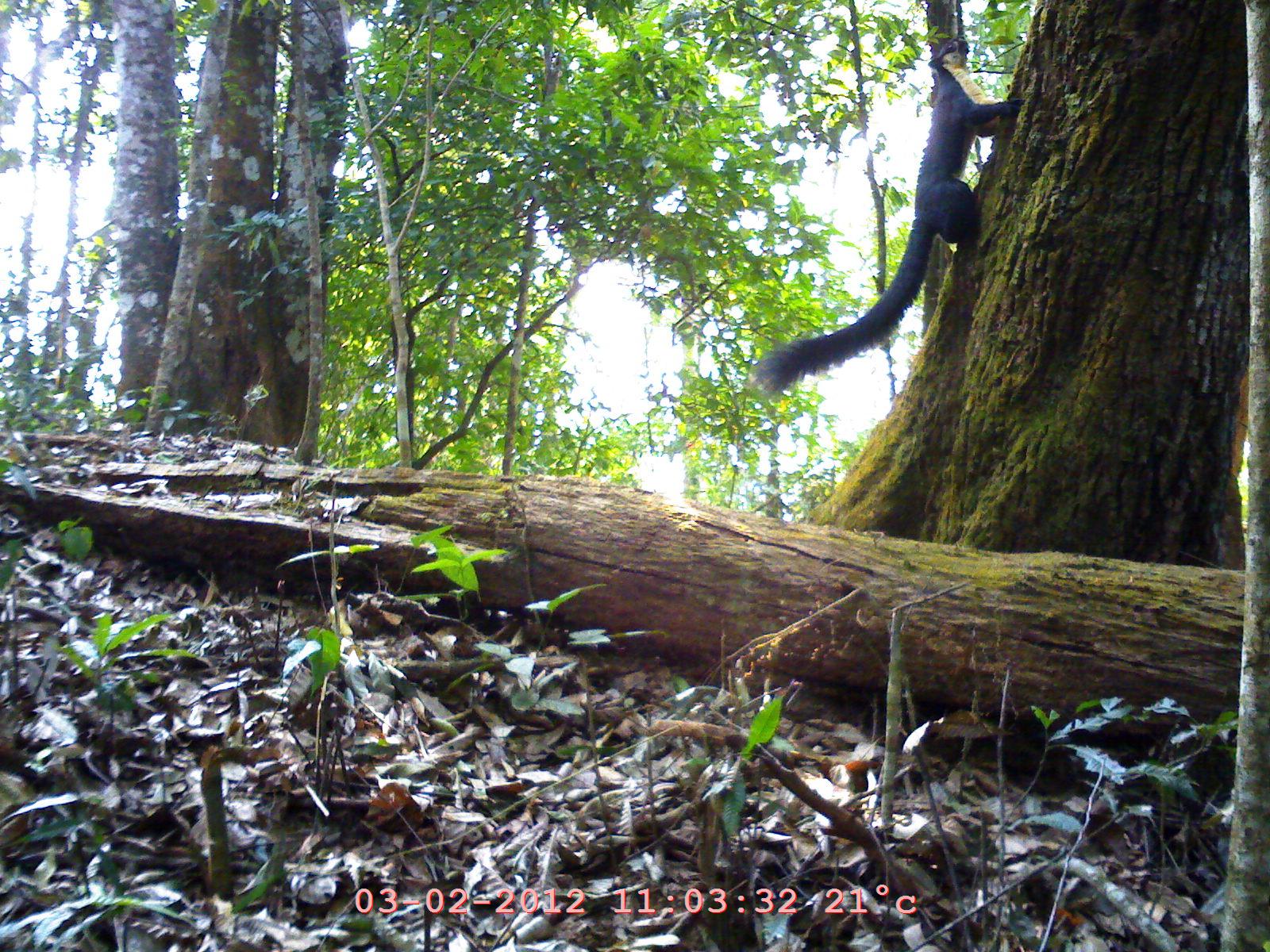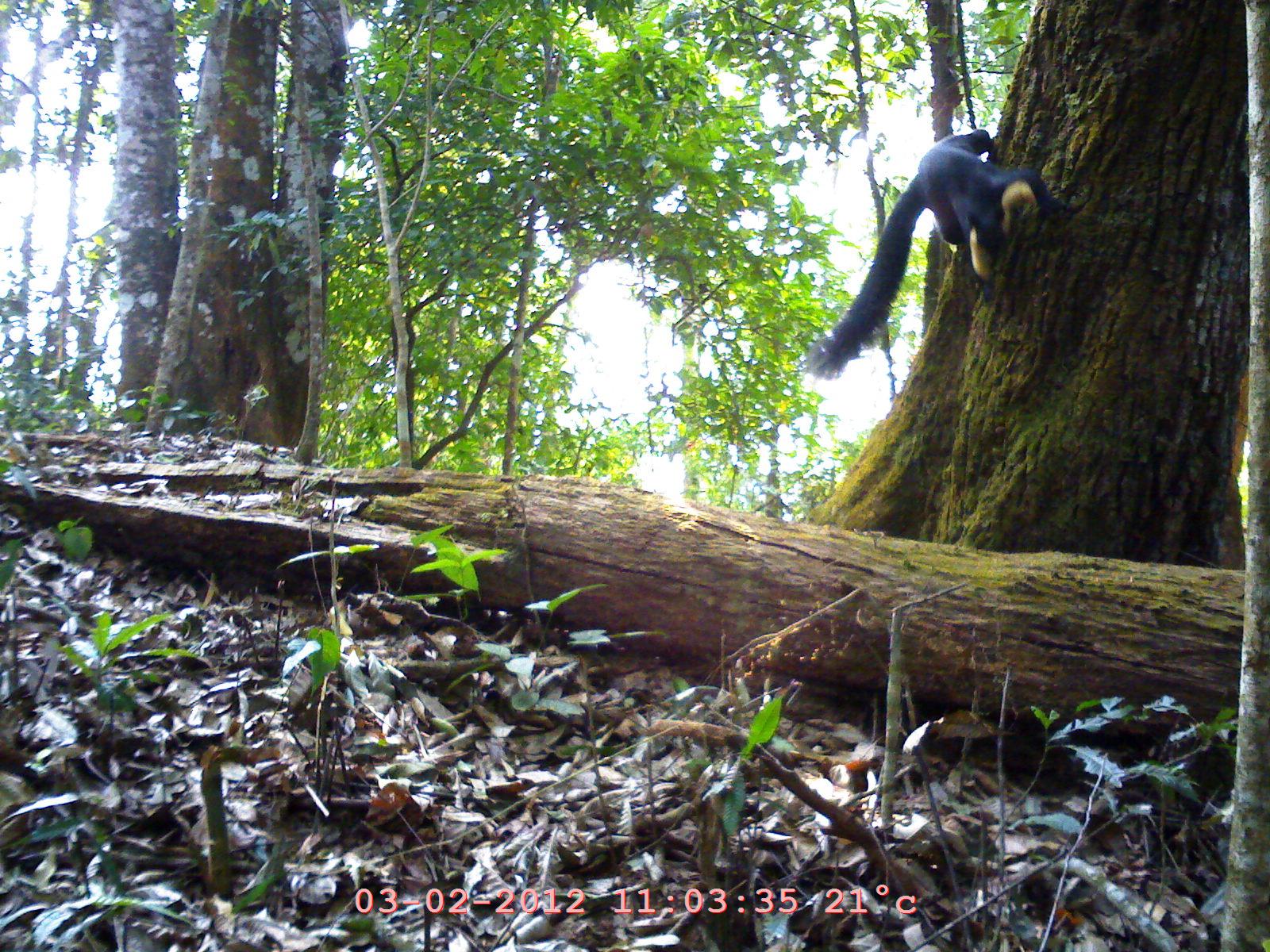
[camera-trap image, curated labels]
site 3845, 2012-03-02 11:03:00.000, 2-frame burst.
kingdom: Animalia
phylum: Chordata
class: Mammalia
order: Rodentia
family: Sciuridae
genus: Ratufa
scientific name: Ratufa bicolor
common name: black giant squirrel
Ratufa bicolor (black giant squirrel), count 1.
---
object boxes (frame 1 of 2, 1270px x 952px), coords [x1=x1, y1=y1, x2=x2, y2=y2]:
ratufa bicolor: [x1=754, y1=35, x2=1026, y2=397]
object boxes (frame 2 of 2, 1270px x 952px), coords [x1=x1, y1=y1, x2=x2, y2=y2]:
ratufa bicolor: [x1=800, y1=129, x2=1055, y2=380]